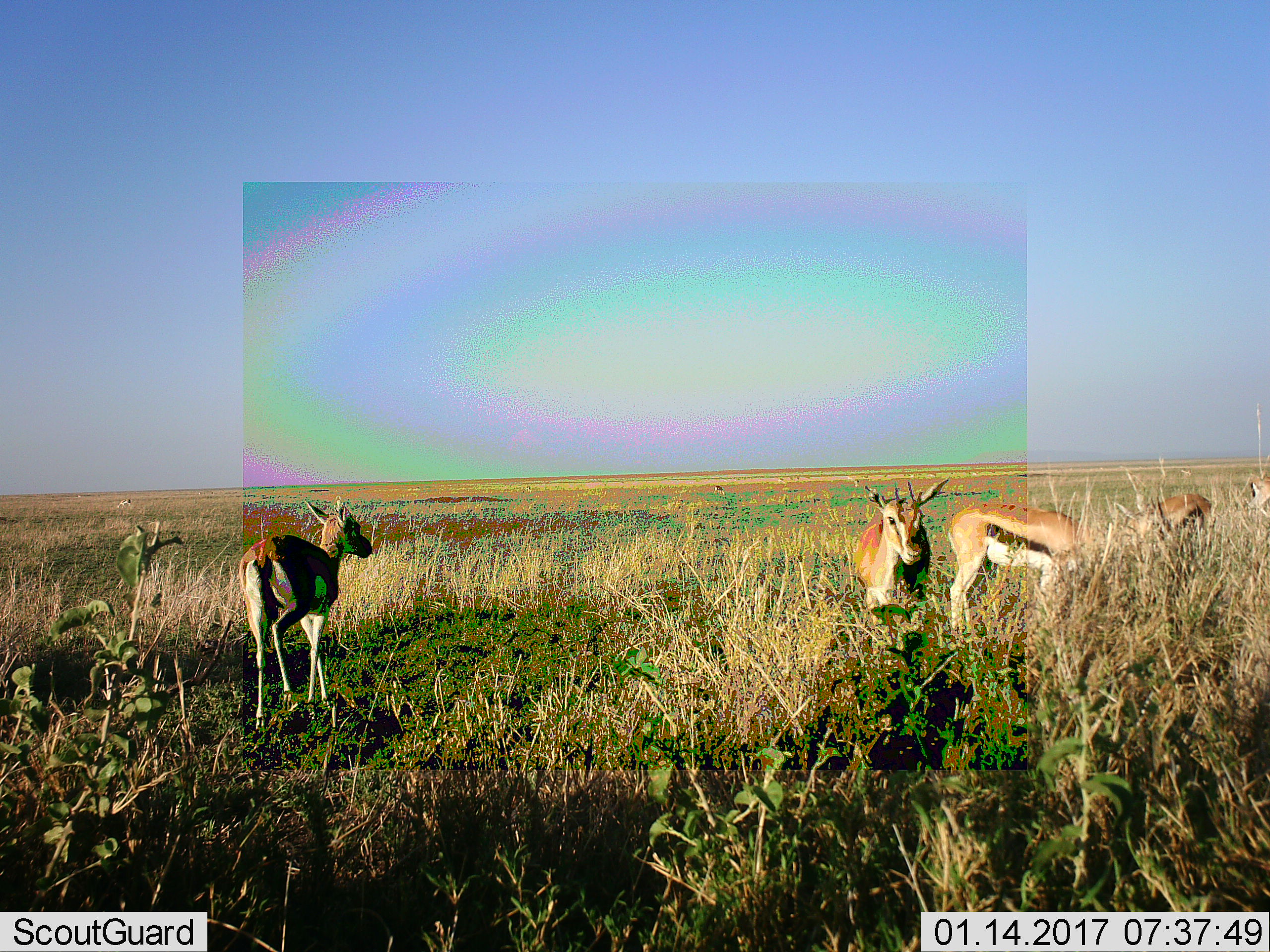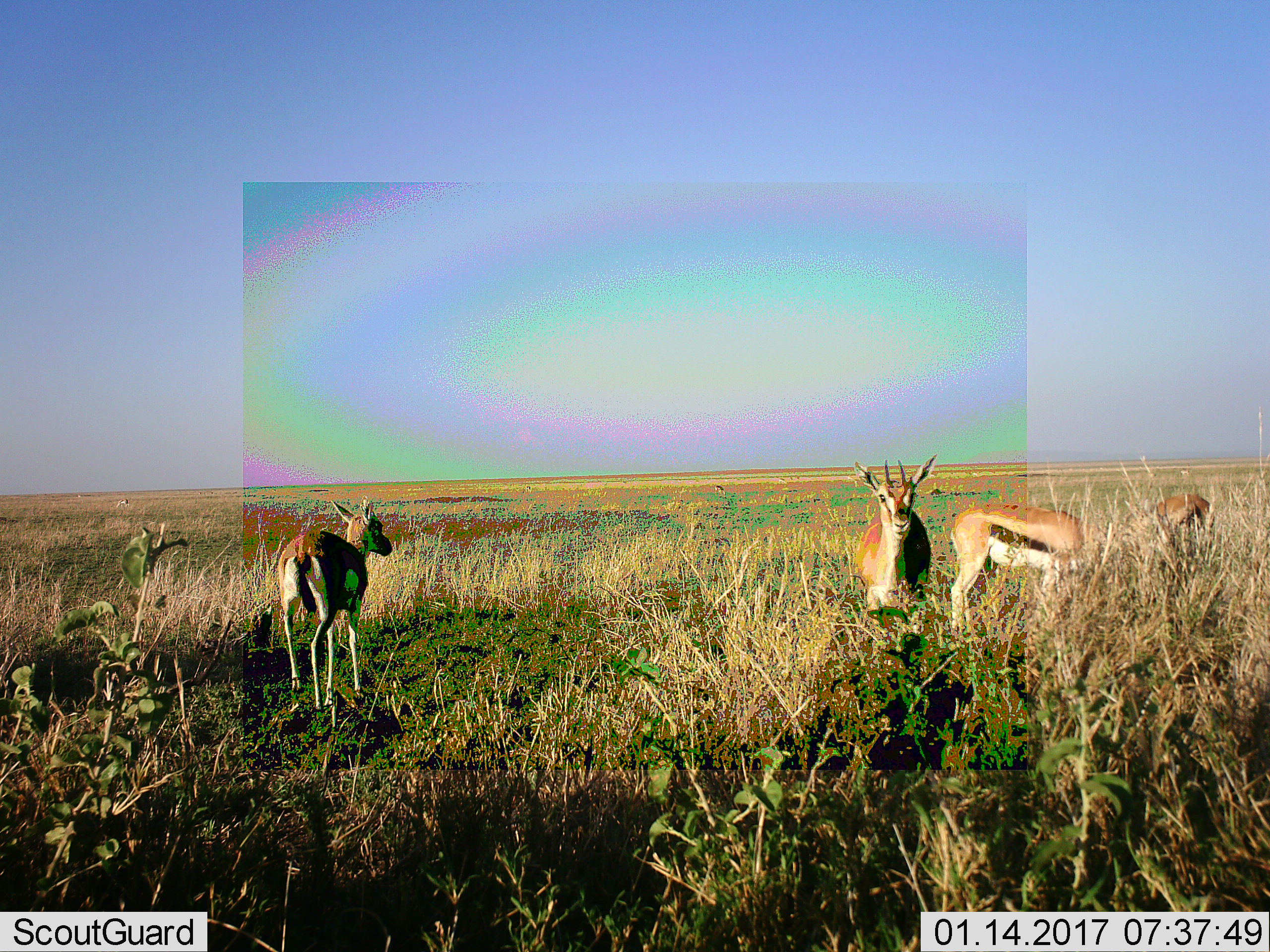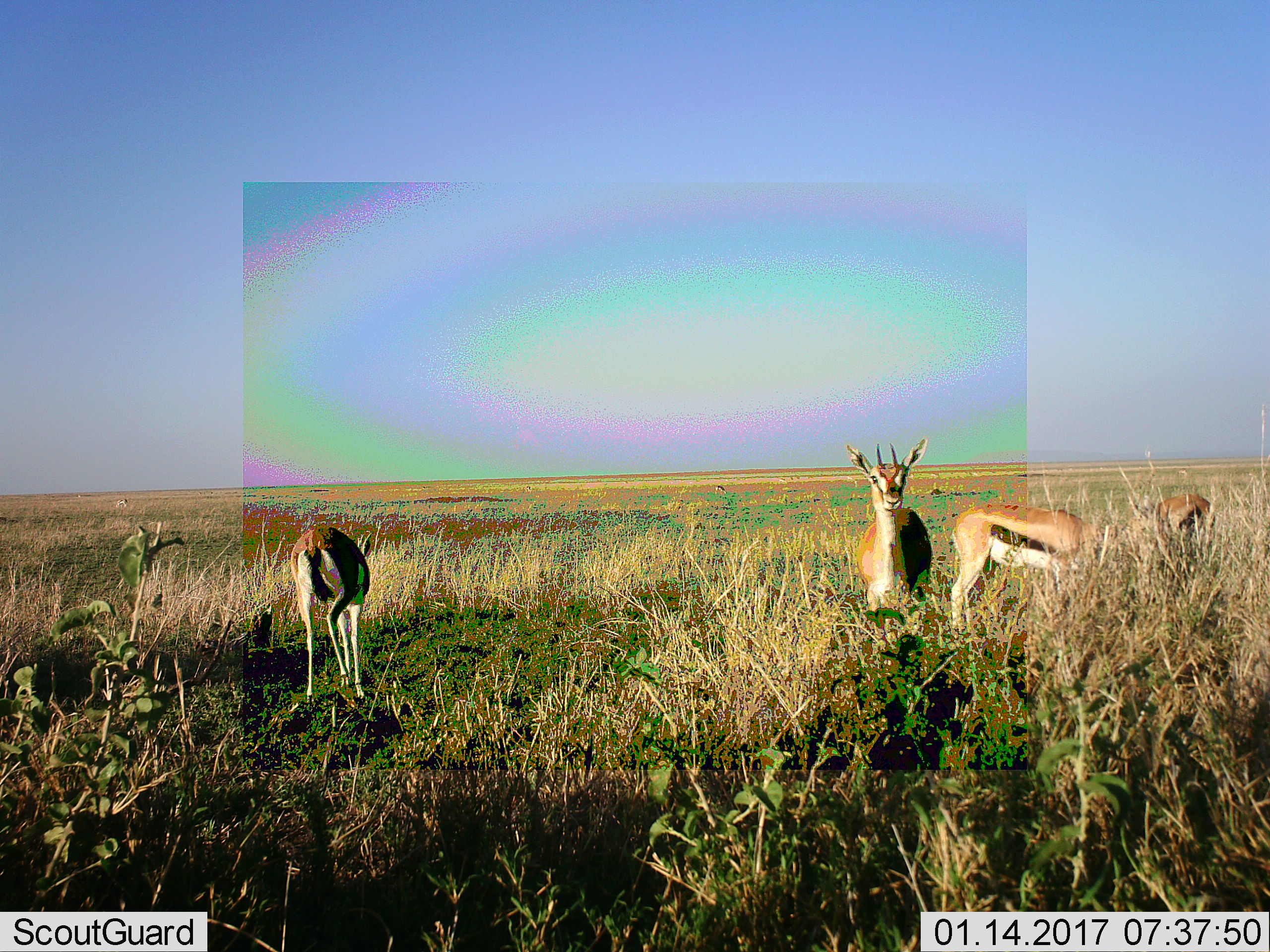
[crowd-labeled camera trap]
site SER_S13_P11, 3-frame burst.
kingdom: Animalia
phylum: Chordata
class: Mammalia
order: Artiodactyla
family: Bovidae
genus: Eudorcas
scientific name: Eudorcas thomsonii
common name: thomson's gazelle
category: gazellethomsons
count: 4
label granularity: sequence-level